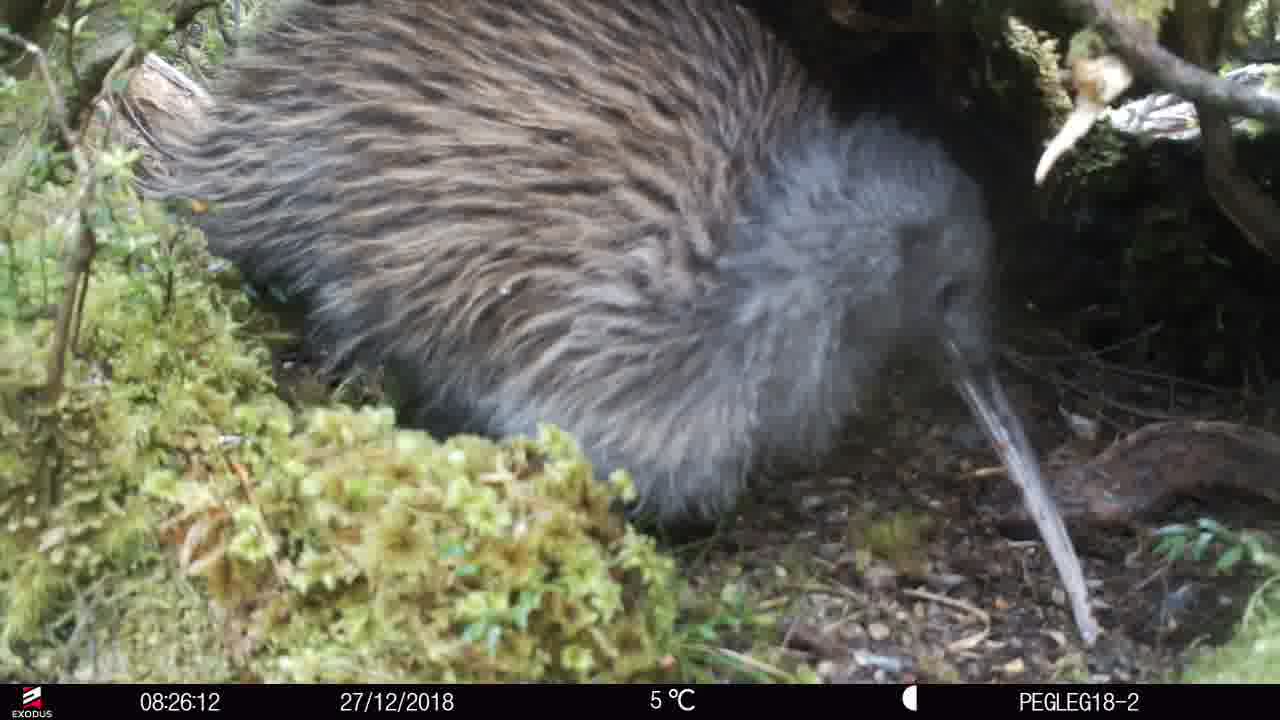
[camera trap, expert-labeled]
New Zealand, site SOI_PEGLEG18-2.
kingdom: Animalia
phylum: Chordata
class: Aves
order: Apterygiformes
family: Apterygidae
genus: Apteryx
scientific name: Apteryx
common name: kiwi